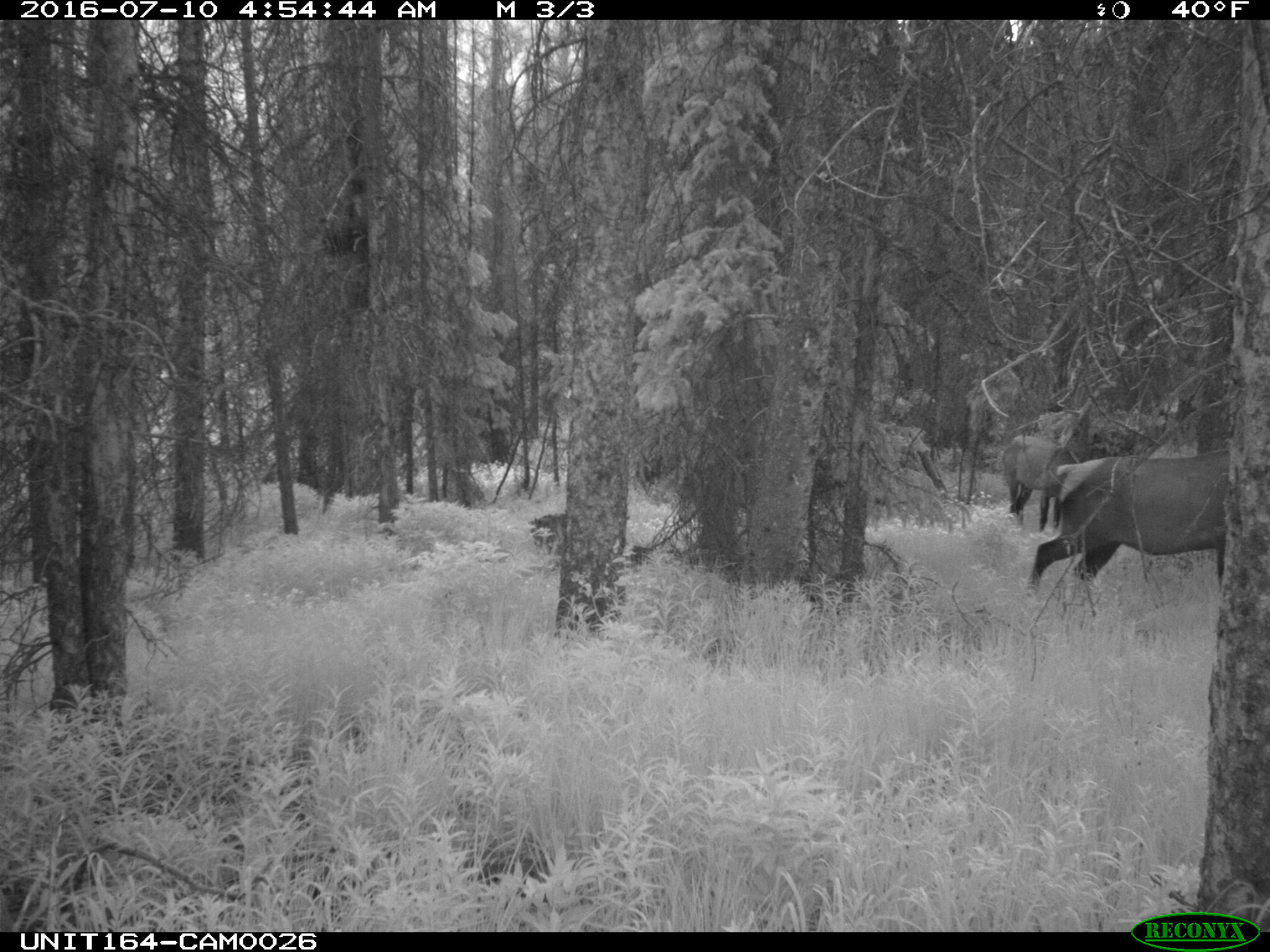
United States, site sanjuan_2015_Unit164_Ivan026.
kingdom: Animalia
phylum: Chordata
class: Mammalia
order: Artiodactyla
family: Cervidae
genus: Cervus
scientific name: Cervus elaphus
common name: red deer